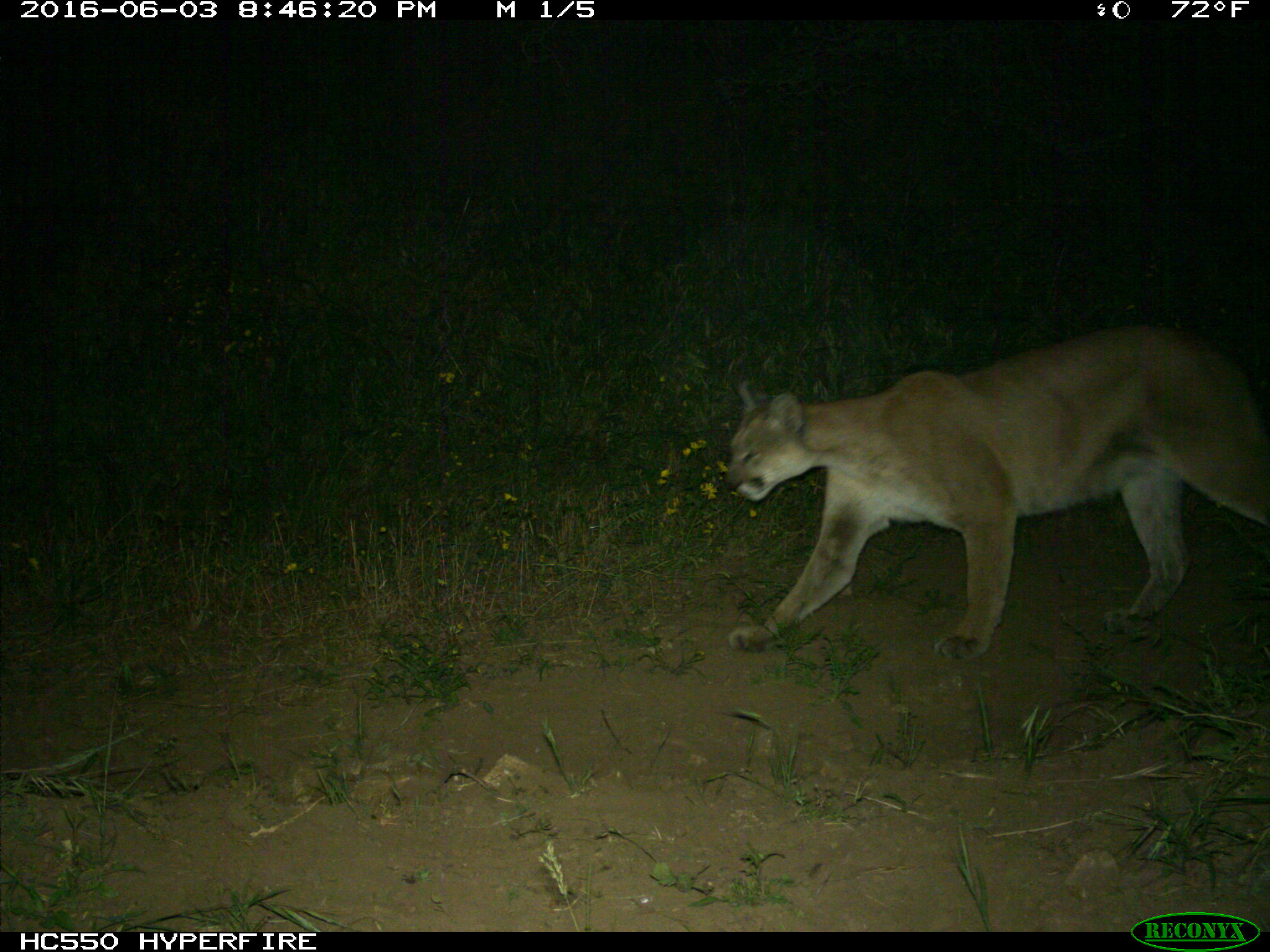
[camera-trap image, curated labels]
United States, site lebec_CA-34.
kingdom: Animalia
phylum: Chordata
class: Mammalia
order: Carnivora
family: Felidae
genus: Puma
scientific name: Puma concolor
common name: mountain lion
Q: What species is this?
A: Puma concolor (mountain lion).